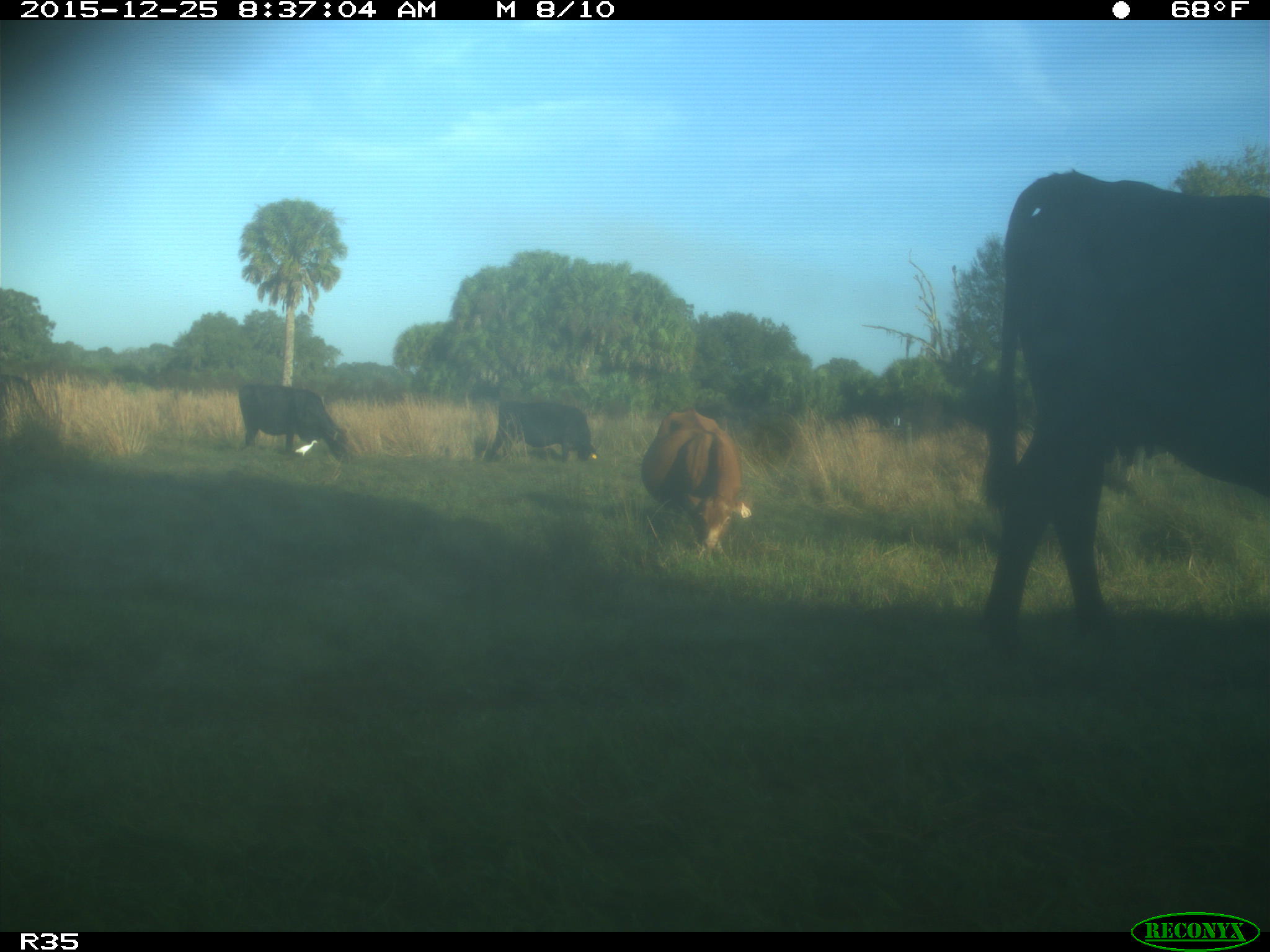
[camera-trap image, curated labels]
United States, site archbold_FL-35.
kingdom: Animalia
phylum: Chordata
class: Mammalia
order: Artiodactyla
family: Bovidae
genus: Bos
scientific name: Bos taurus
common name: domestic cow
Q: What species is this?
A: Bos taurus (domestic cow).